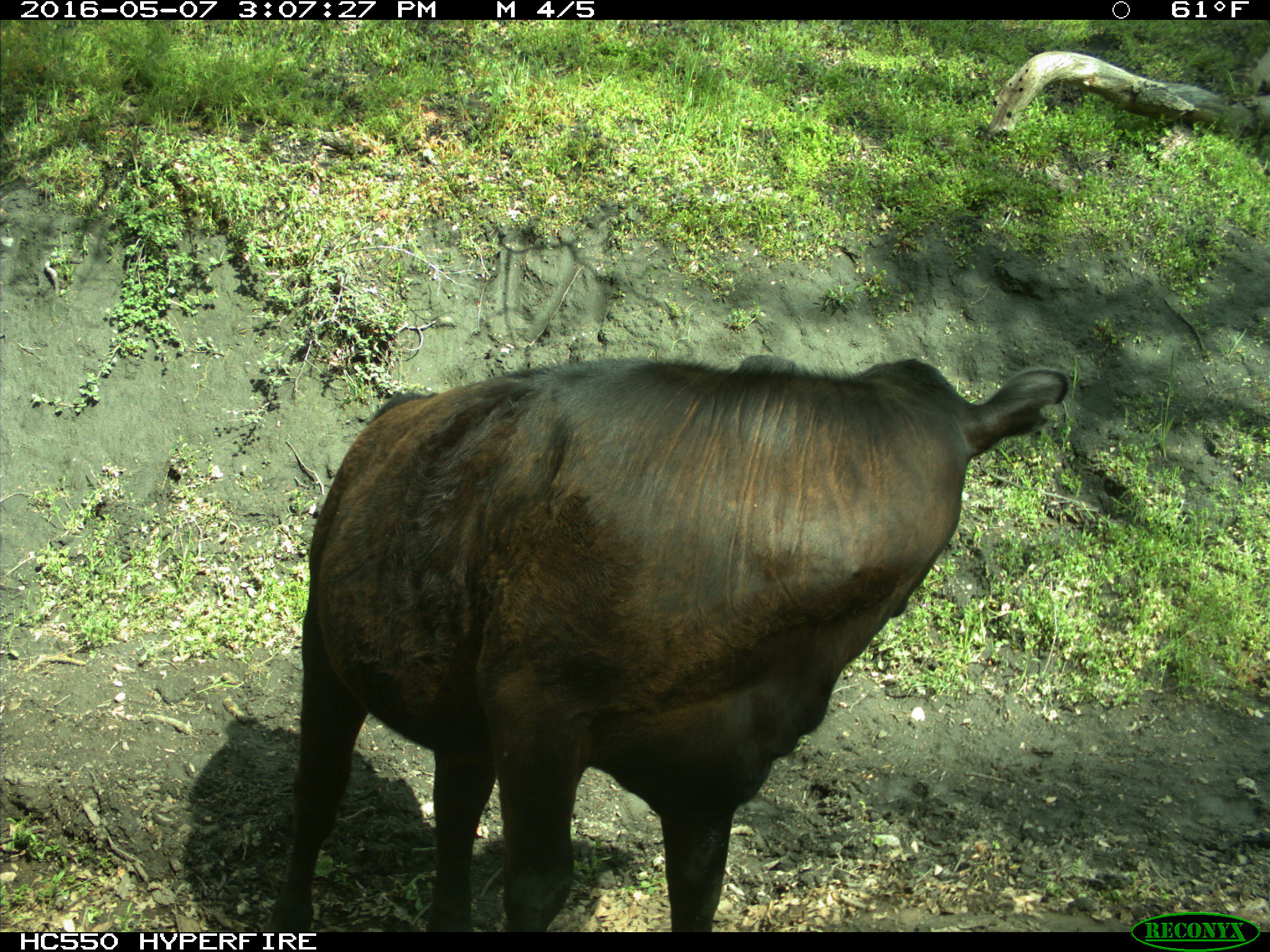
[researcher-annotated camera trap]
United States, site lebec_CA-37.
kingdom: Animalia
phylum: Chordata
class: Mammalia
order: Artiodactyla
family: Bovidae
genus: Bos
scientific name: Bos taurus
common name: domestic cow